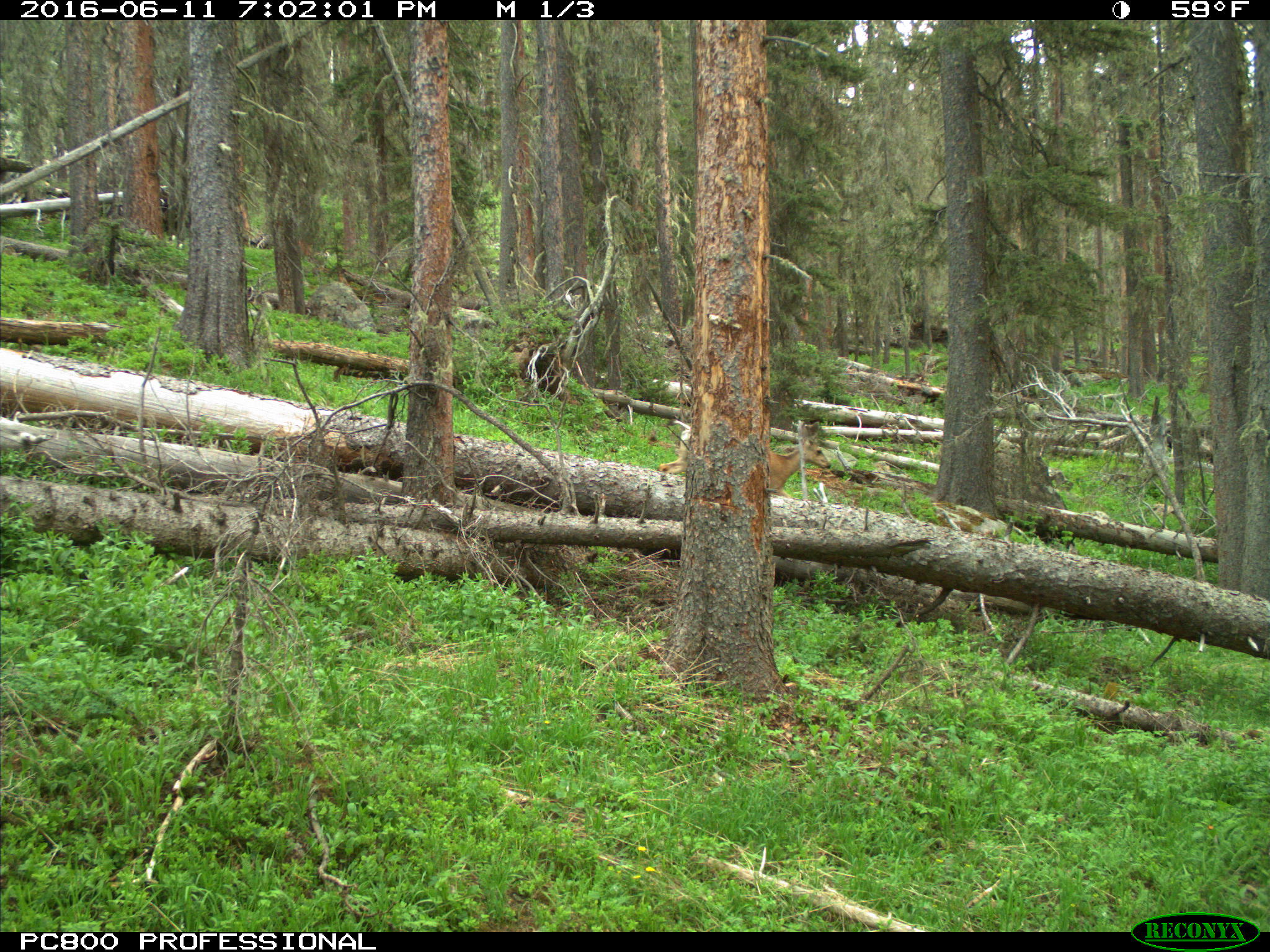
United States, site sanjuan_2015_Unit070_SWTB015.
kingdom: Animalia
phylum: Chordata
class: Mammalia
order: Artiodactyla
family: Cervidae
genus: Odocoileus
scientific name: Odocoileus hemionus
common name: mule deer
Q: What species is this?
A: Odocoileus hemionus (mule deer).